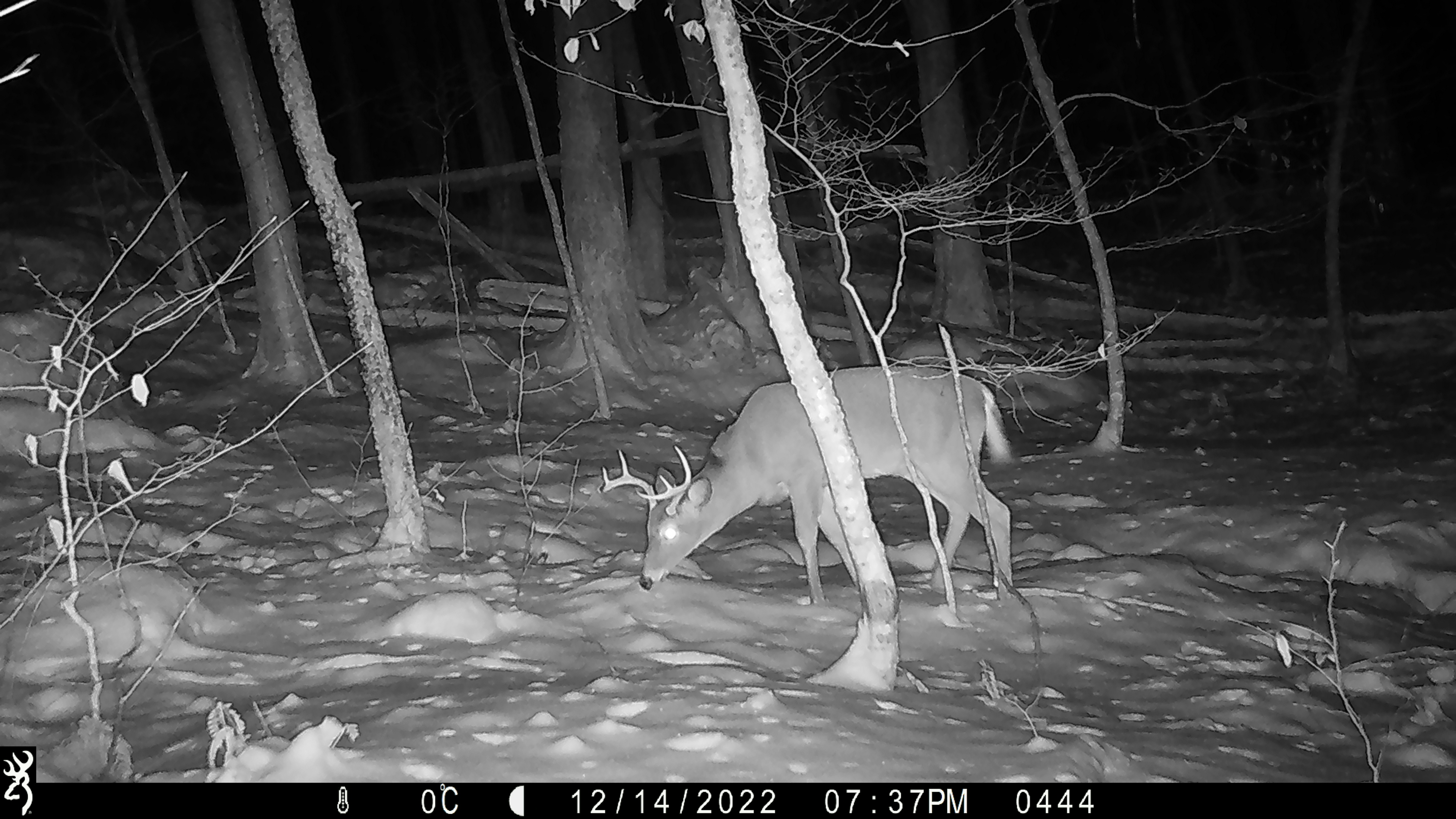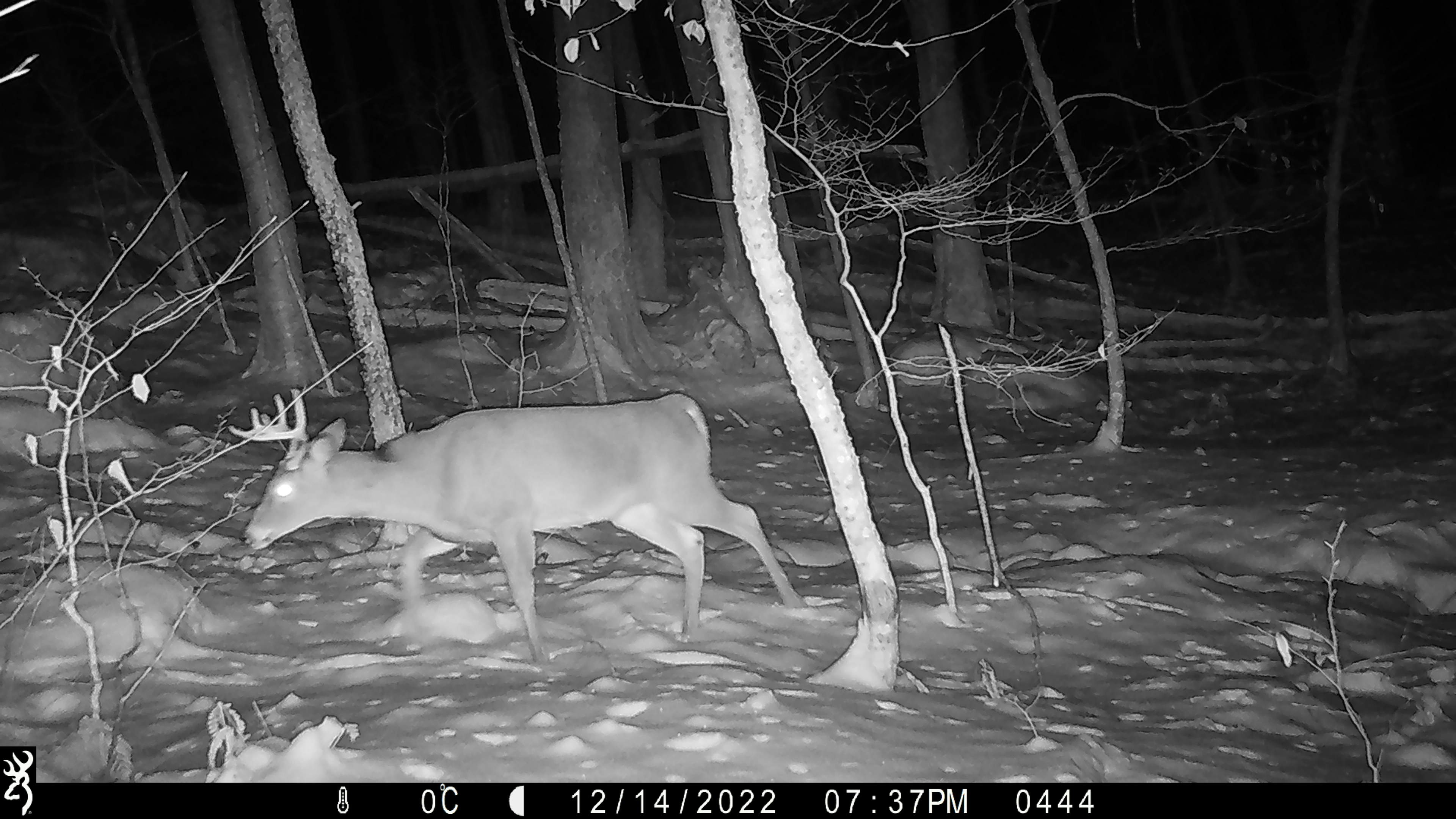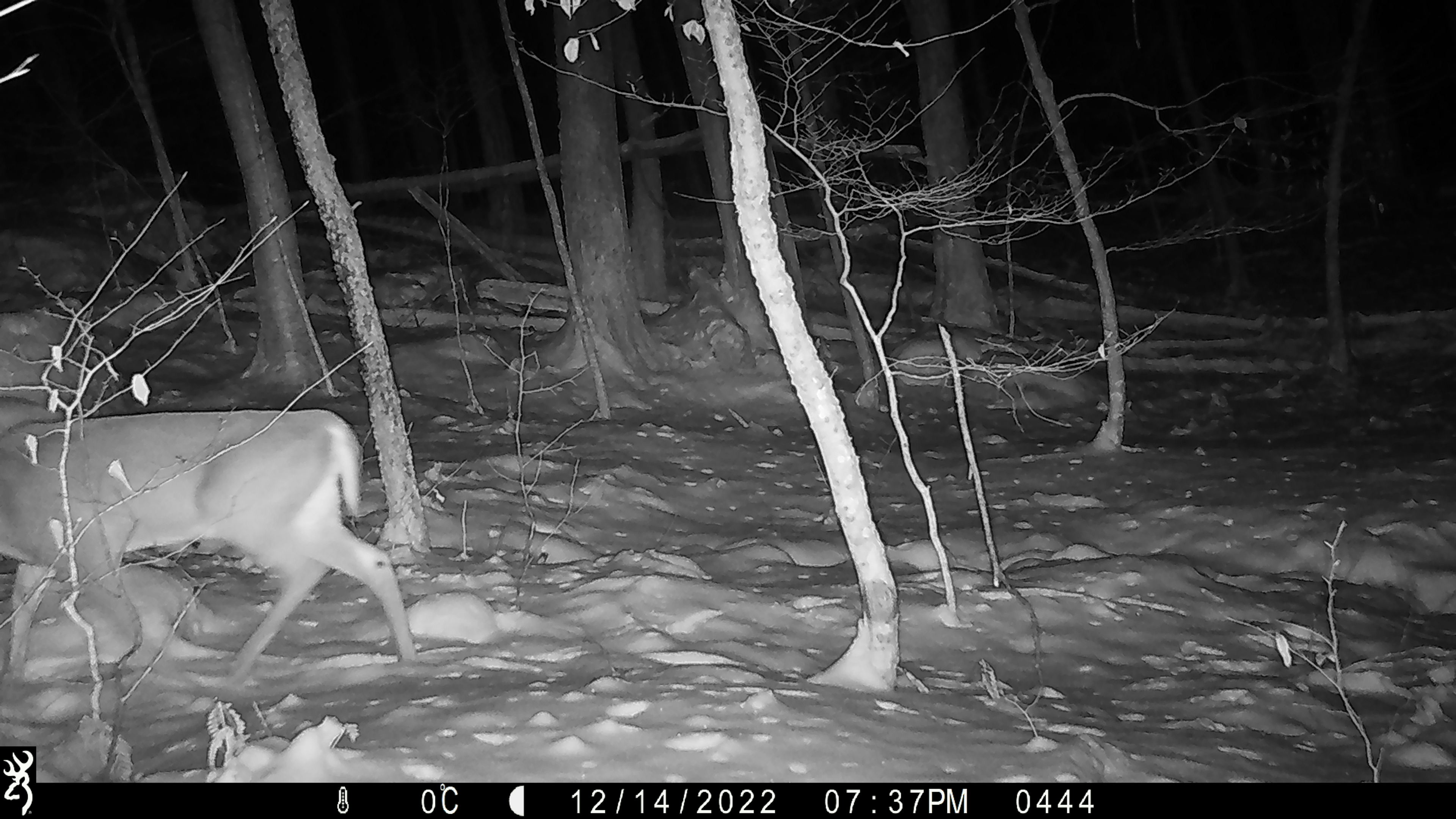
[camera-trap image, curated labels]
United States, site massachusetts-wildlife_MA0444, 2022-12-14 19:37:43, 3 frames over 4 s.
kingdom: Animalia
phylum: Chordata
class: Mammalia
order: Artiodactyla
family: Cervidae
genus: Odocoileus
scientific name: Odocoileus virginianus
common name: white-tailed deer